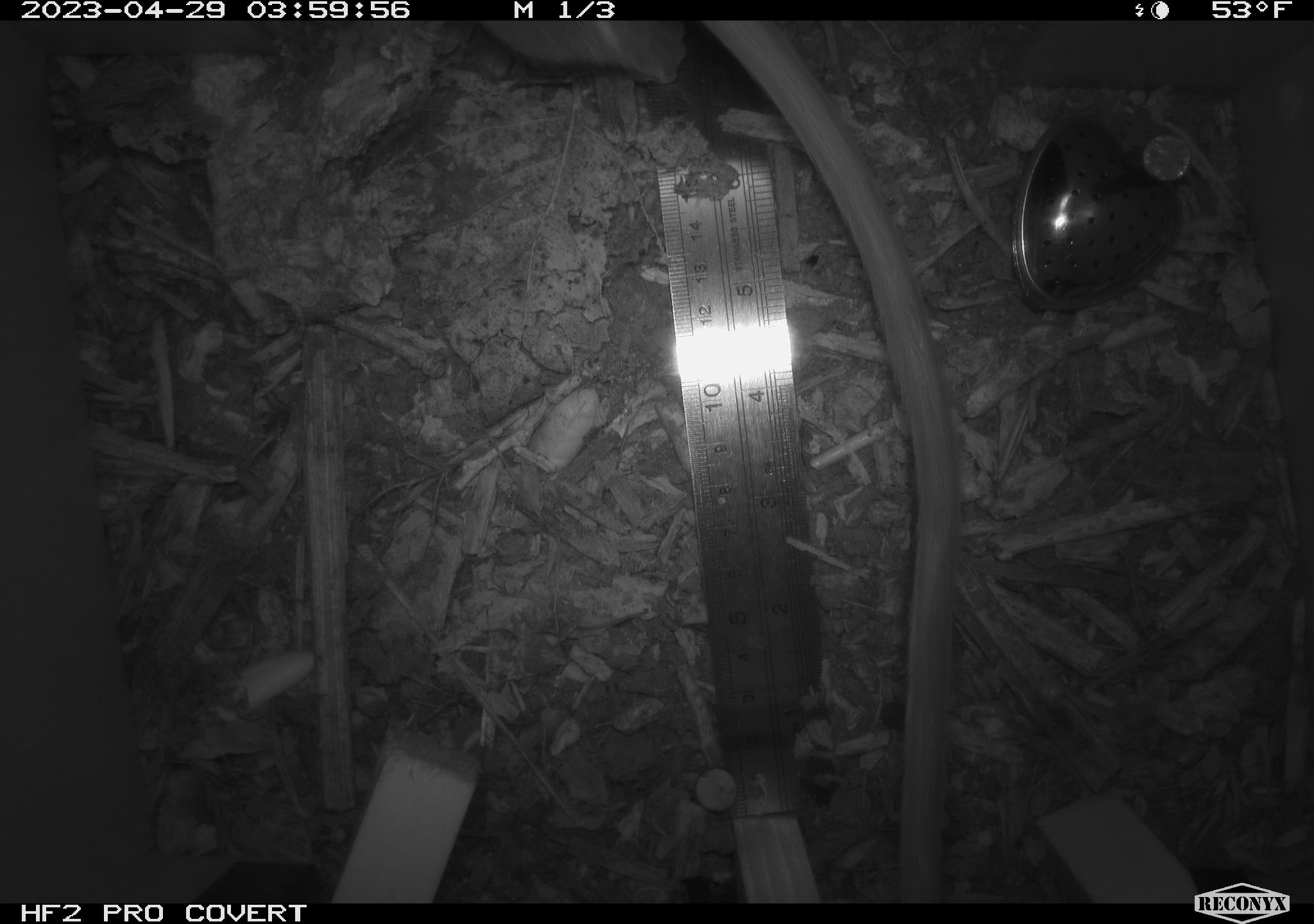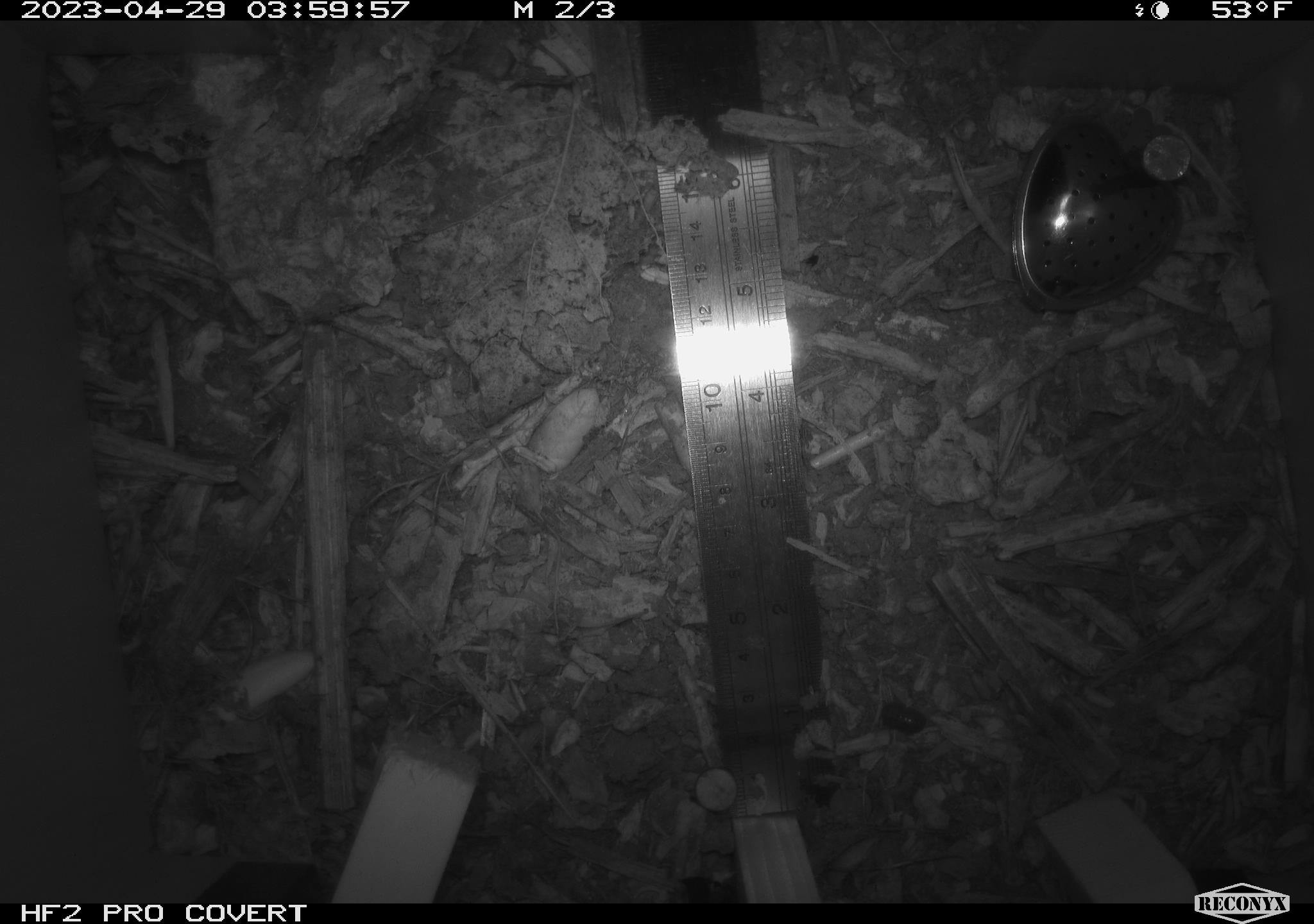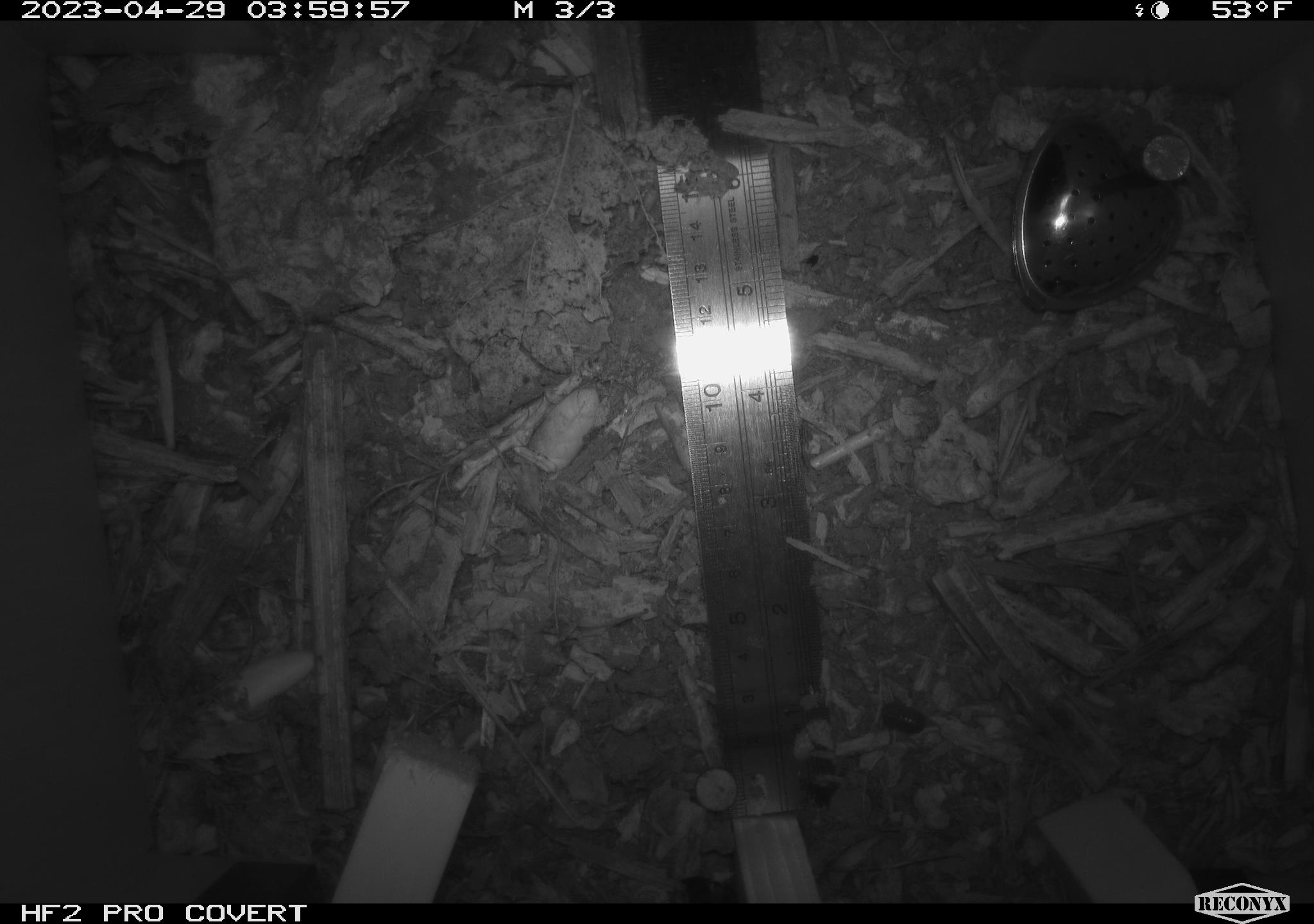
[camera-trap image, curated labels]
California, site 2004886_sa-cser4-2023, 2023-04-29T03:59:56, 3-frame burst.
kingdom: Animalia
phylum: Chordata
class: Mammalia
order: Rodentia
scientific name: Rodentia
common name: woodrat or rat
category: woodrat or rat species